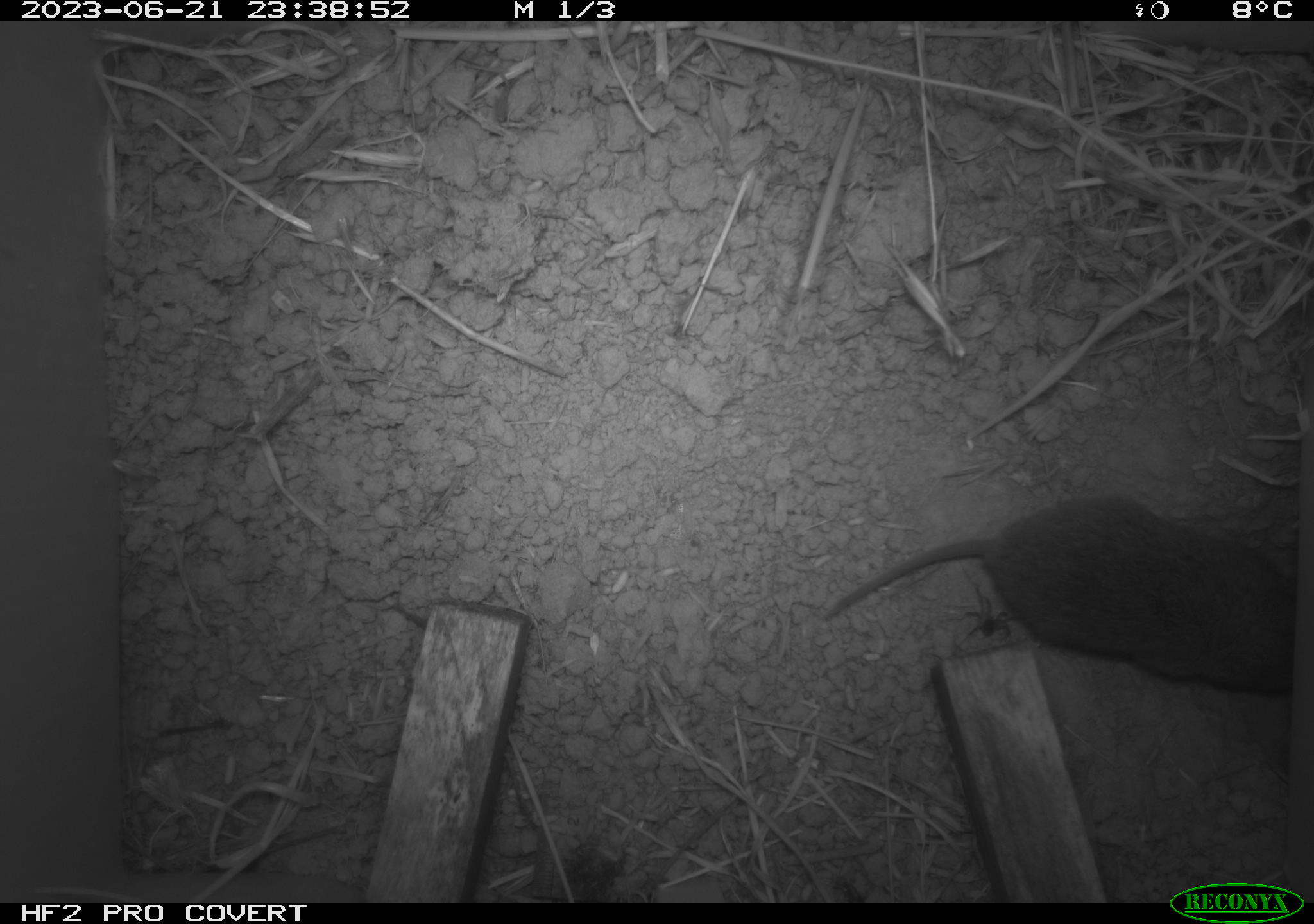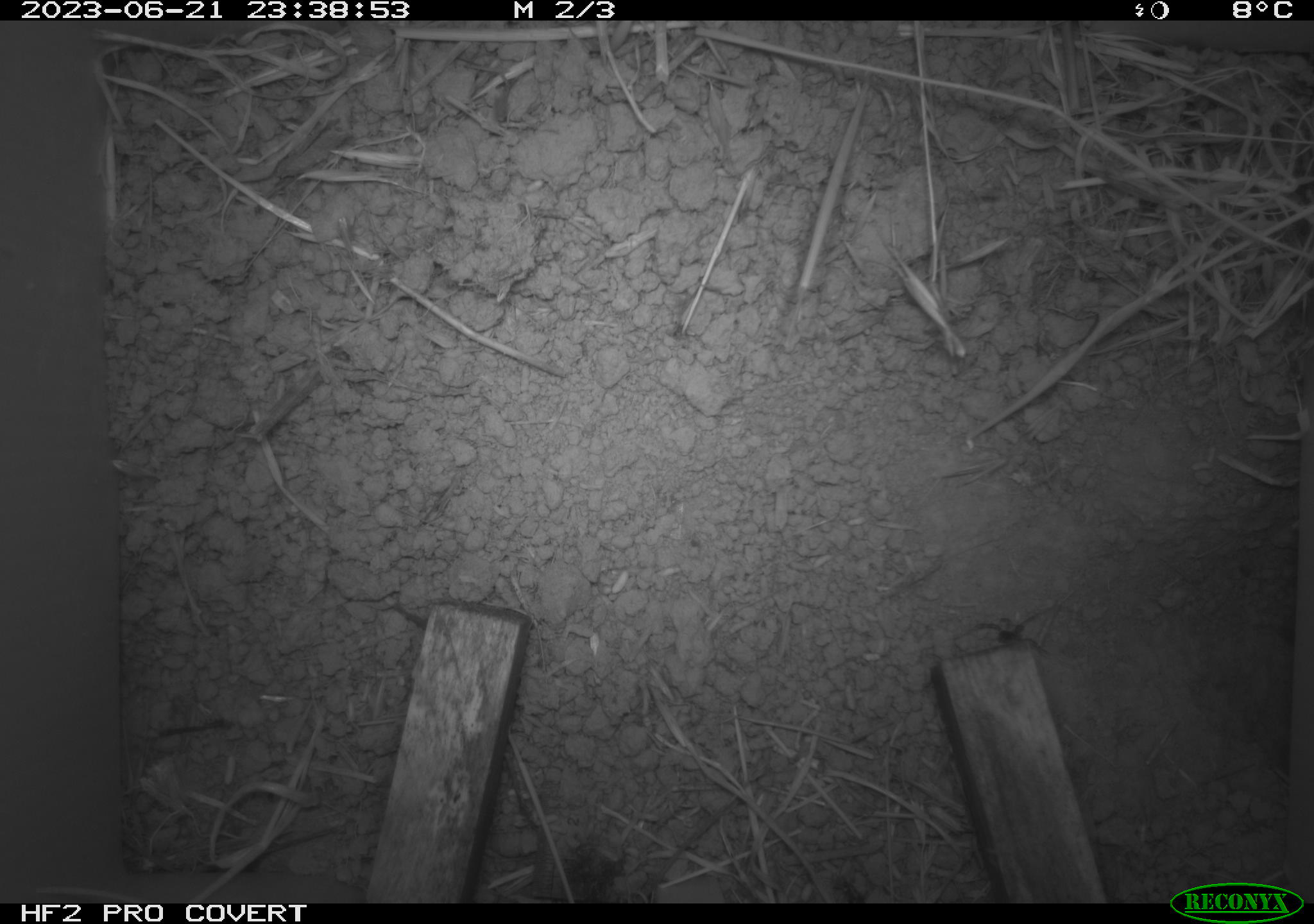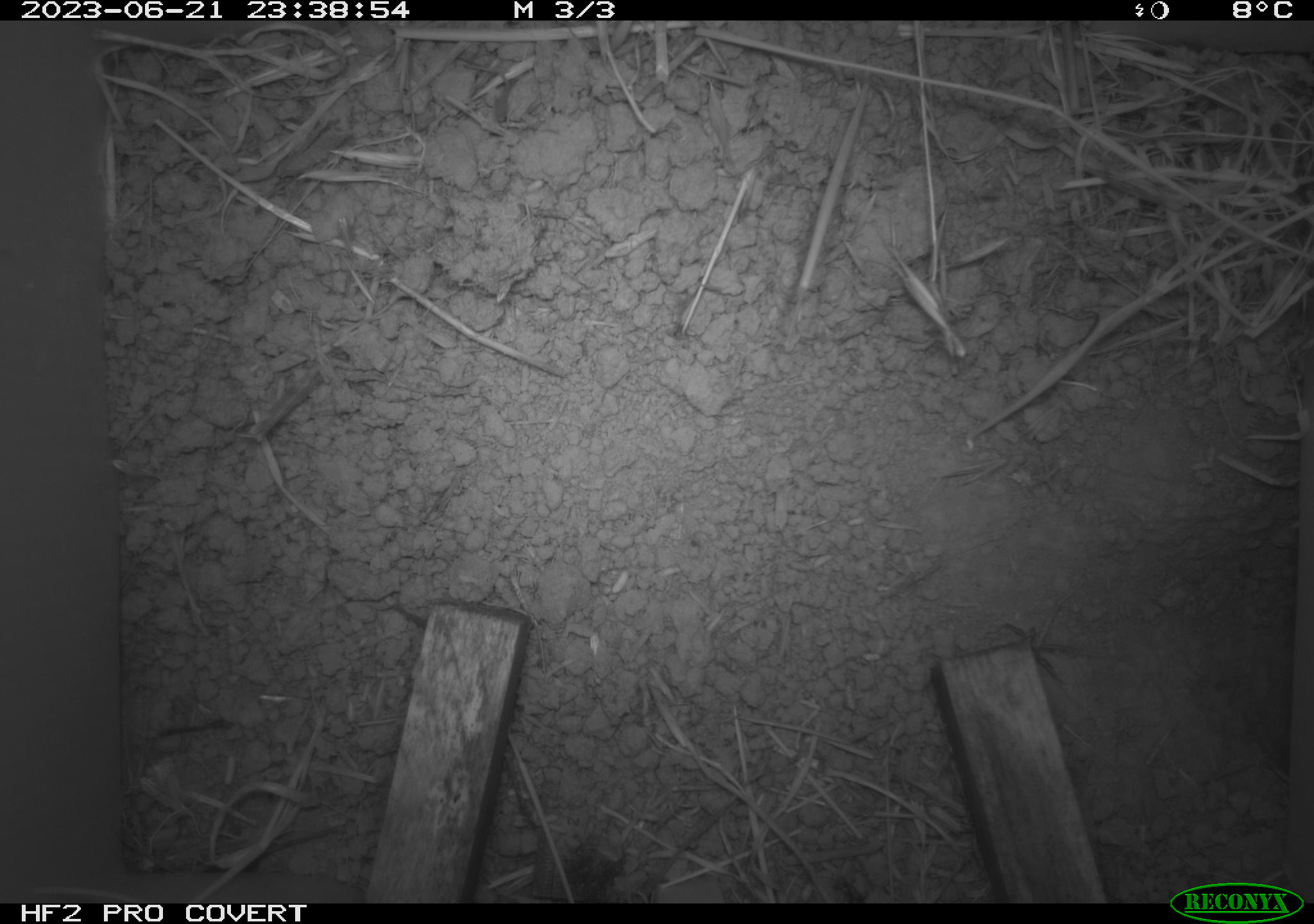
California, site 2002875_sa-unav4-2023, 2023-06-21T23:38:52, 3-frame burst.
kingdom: Animalia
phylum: Chordata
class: Mammalia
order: Rodentia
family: Cricetidae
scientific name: Arvicolinae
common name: voles, lemmings, and muskrats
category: arvicolinae subfamily